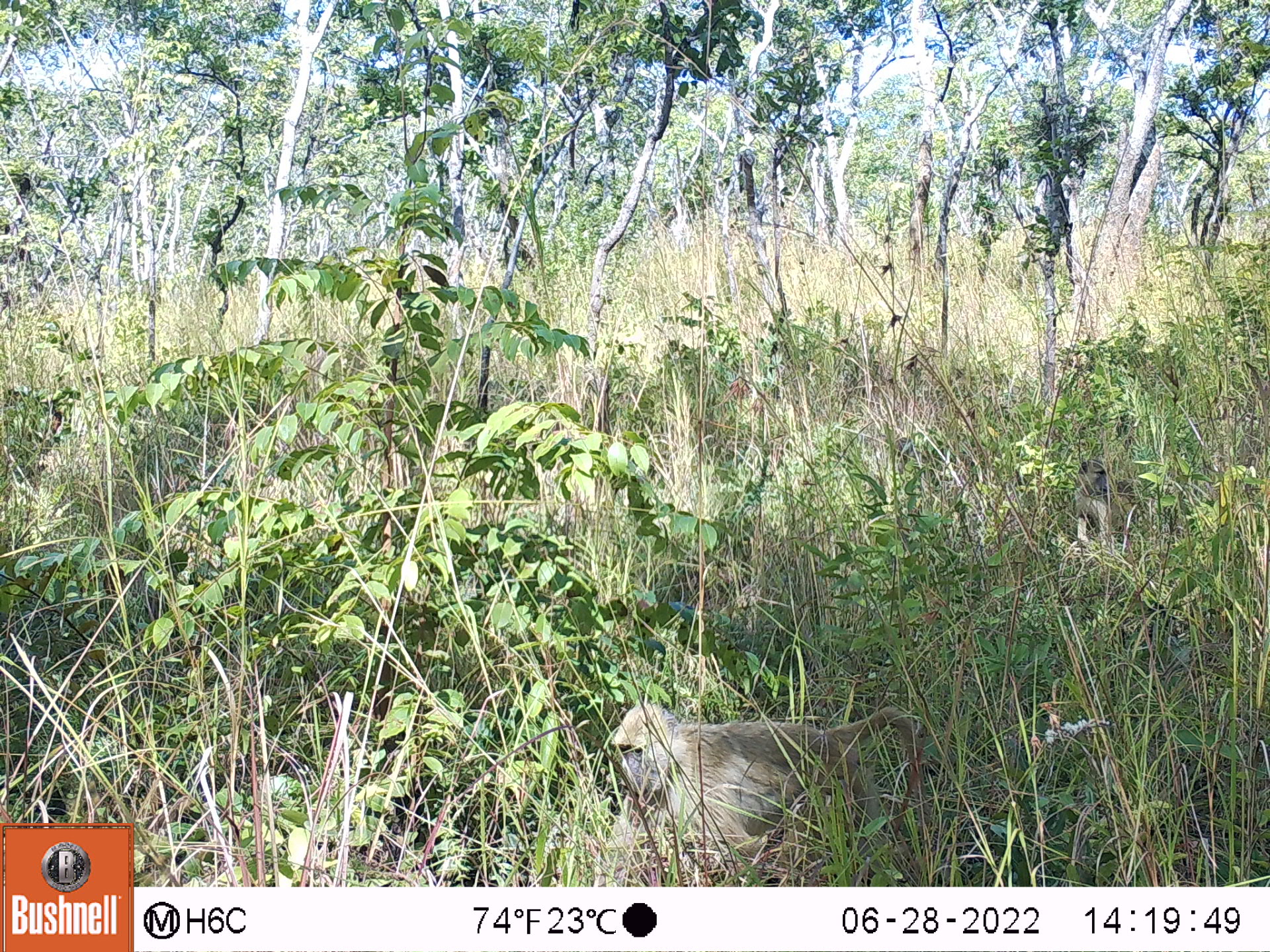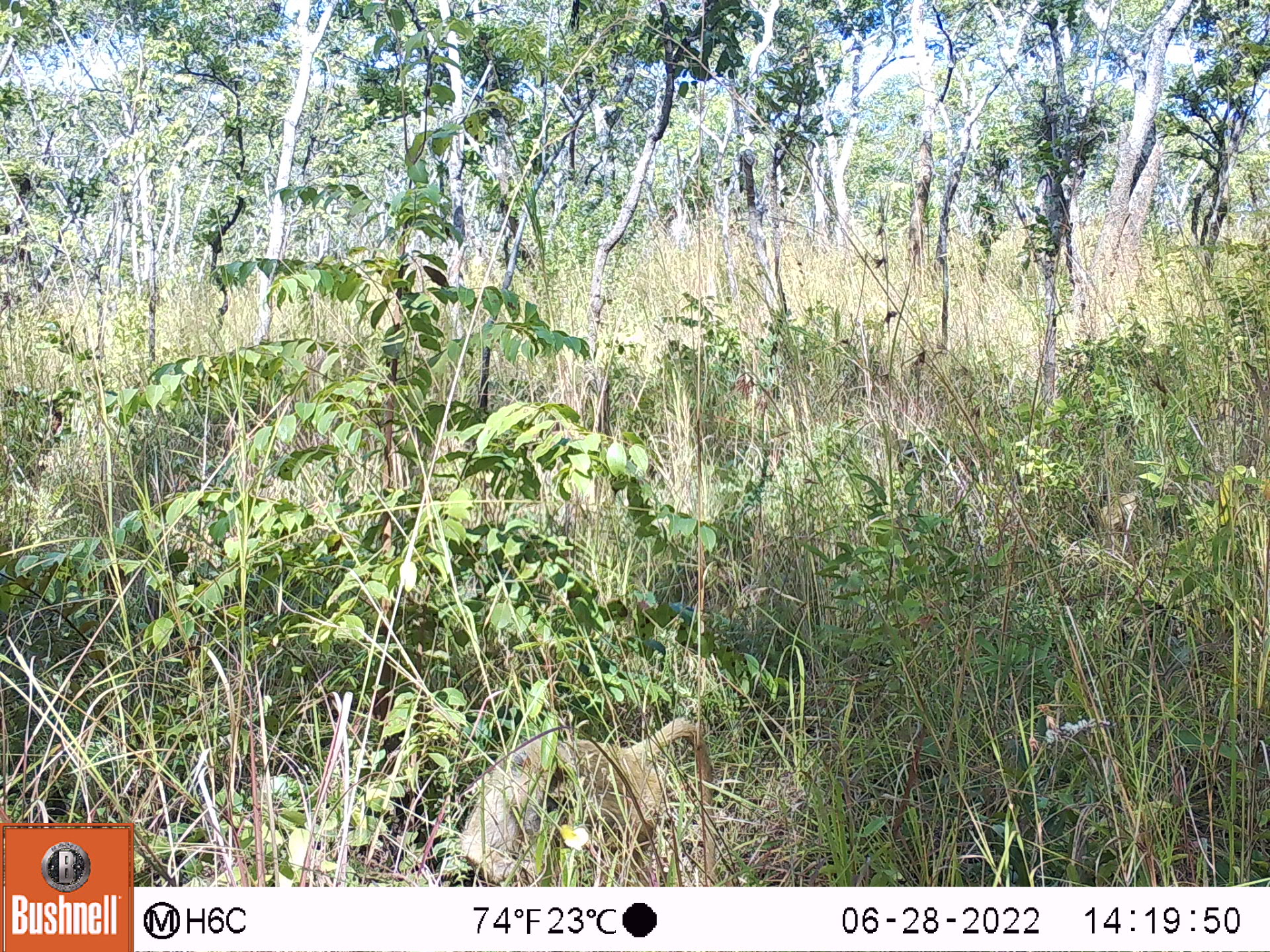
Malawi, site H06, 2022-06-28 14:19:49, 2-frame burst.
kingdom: Animalia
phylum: Chordata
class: Mammalia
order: Primates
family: Cercopithecidae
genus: Papio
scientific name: Papio cynocephalus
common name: yellow baboon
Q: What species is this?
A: Yellow baboon (Papio cynocephalus).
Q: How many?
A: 2.